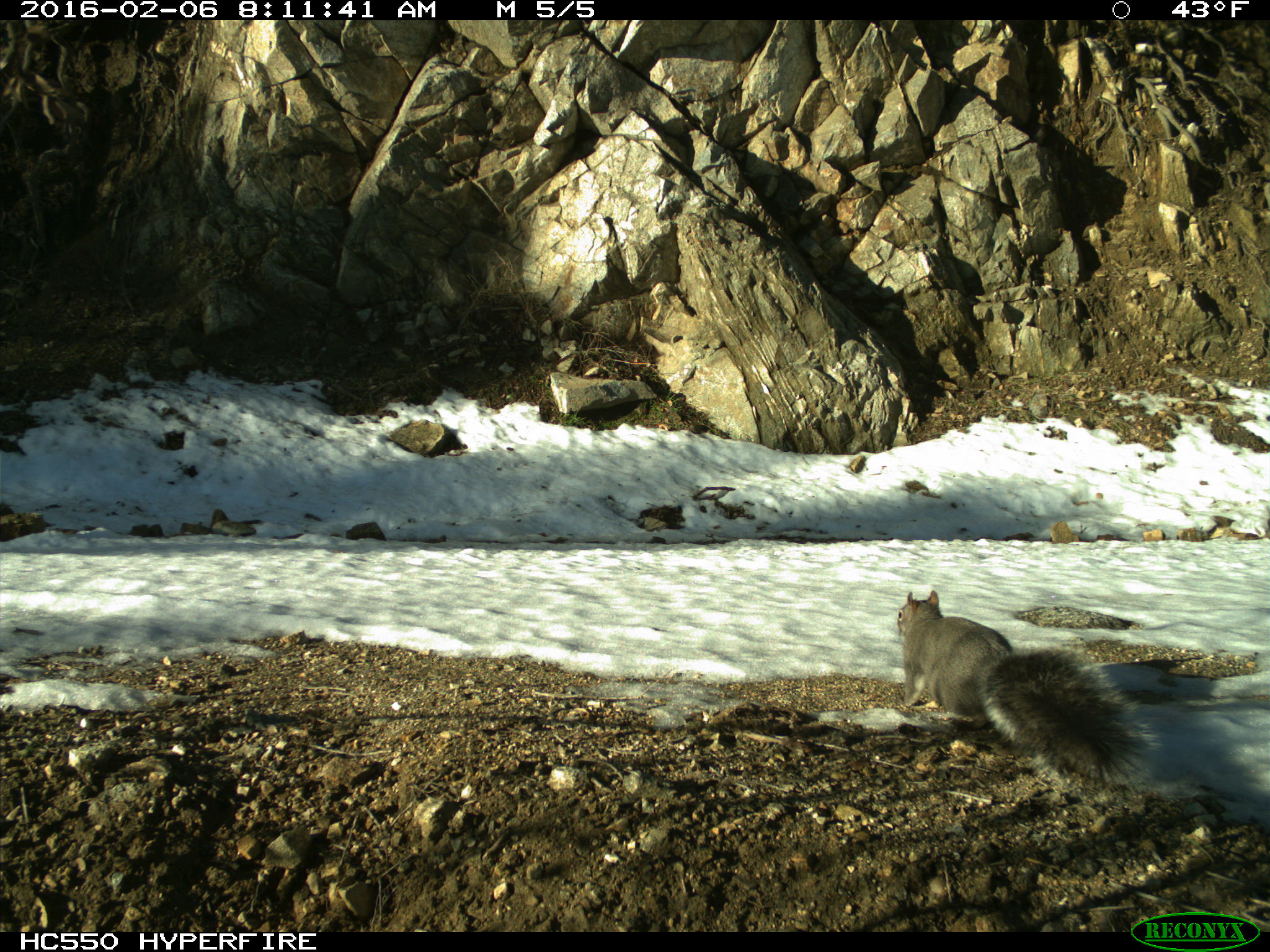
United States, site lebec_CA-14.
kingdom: Animalia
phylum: Chordata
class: Mammalia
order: Rodentia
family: Sciuridae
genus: Sciurus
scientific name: Sciurus carolinensis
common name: eastern gray squirrel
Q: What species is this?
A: Sciurus carolinensis (eastern gray squirrel).